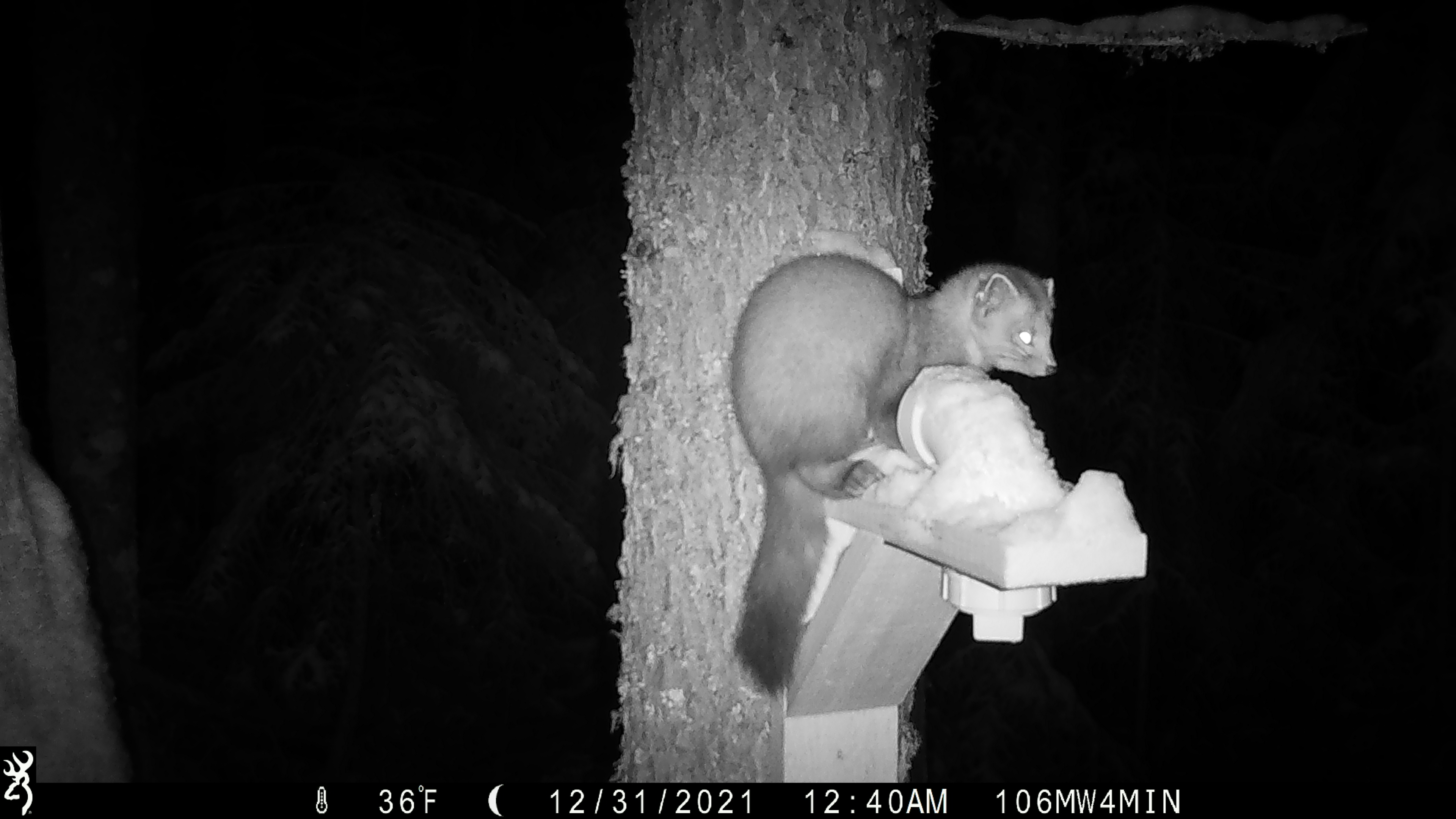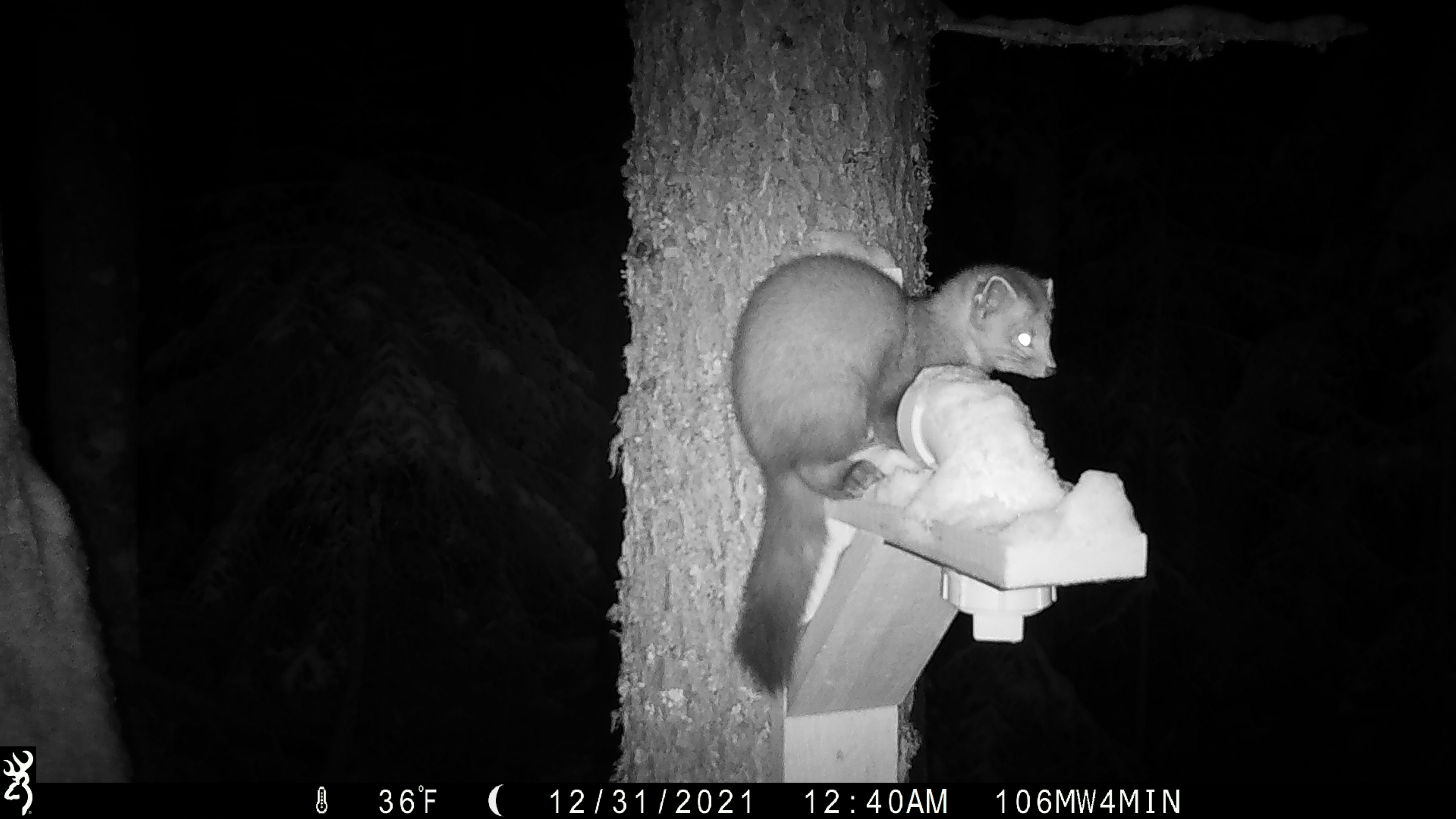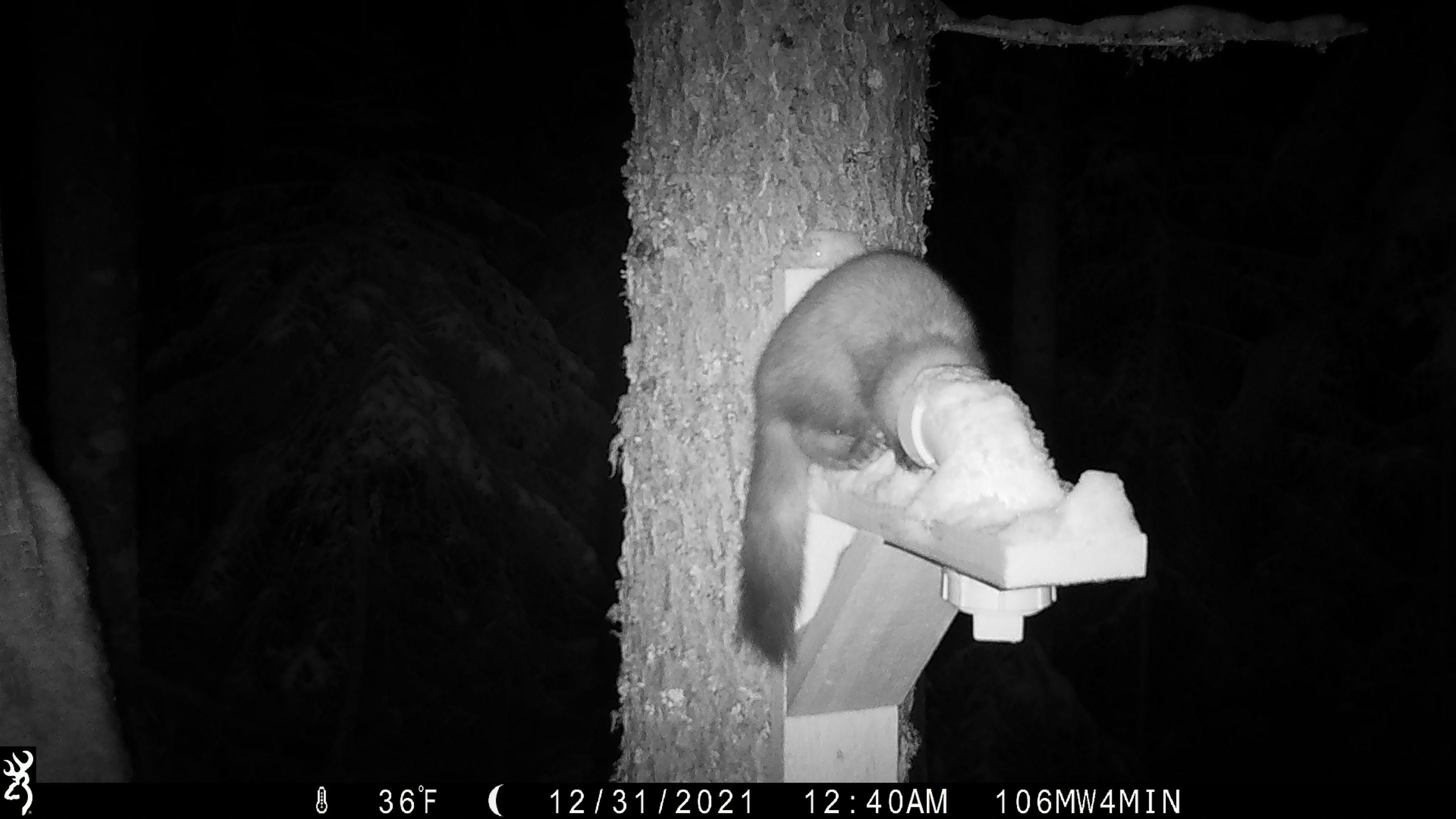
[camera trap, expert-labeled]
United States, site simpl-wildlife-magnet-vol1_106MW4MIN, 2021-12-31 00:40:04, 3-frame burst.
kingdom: Animalia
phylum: Chordata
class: Mammalia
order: Carnivora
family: Mustelidae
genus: Martes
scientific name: Martes americana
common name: american marten